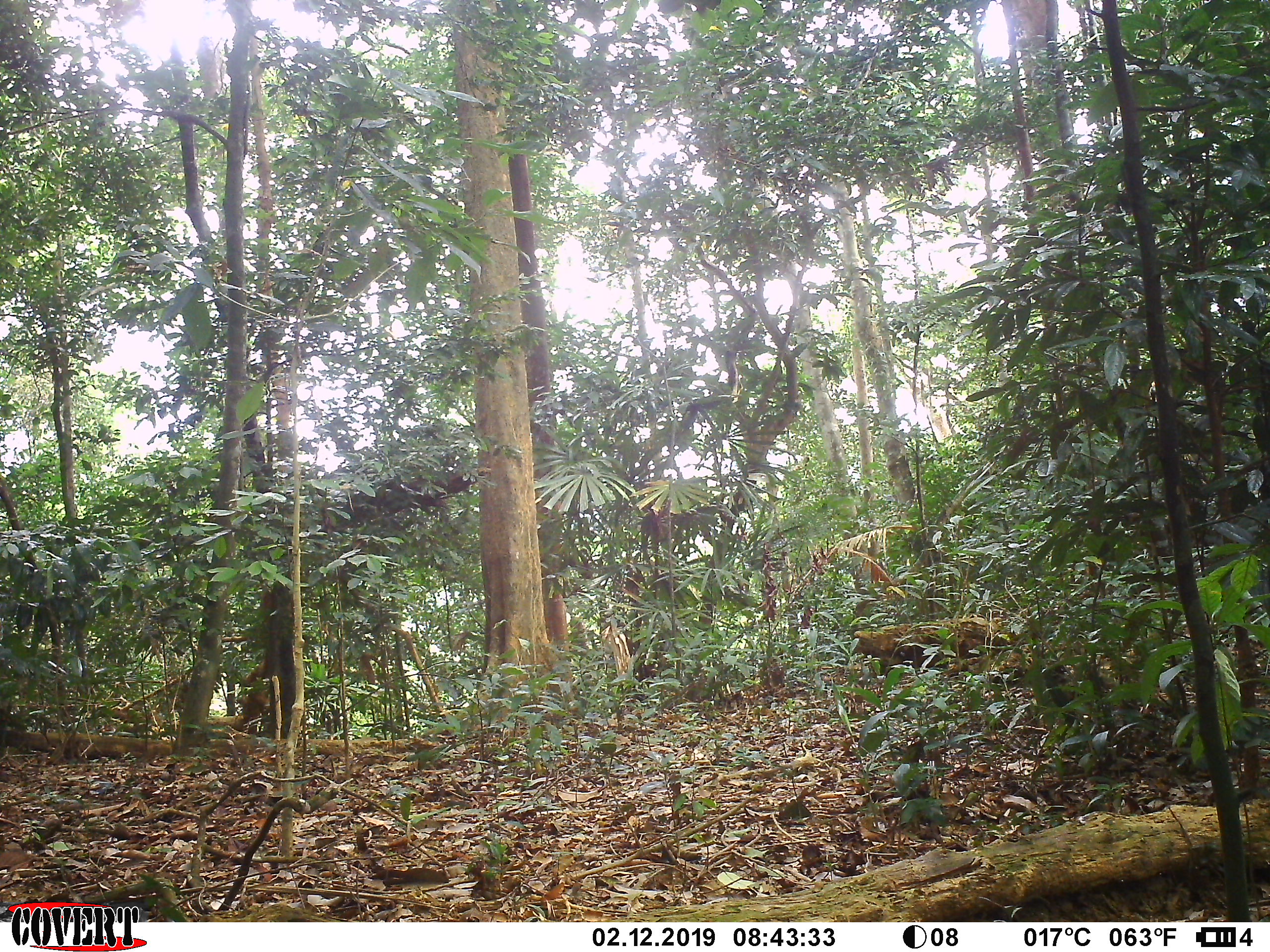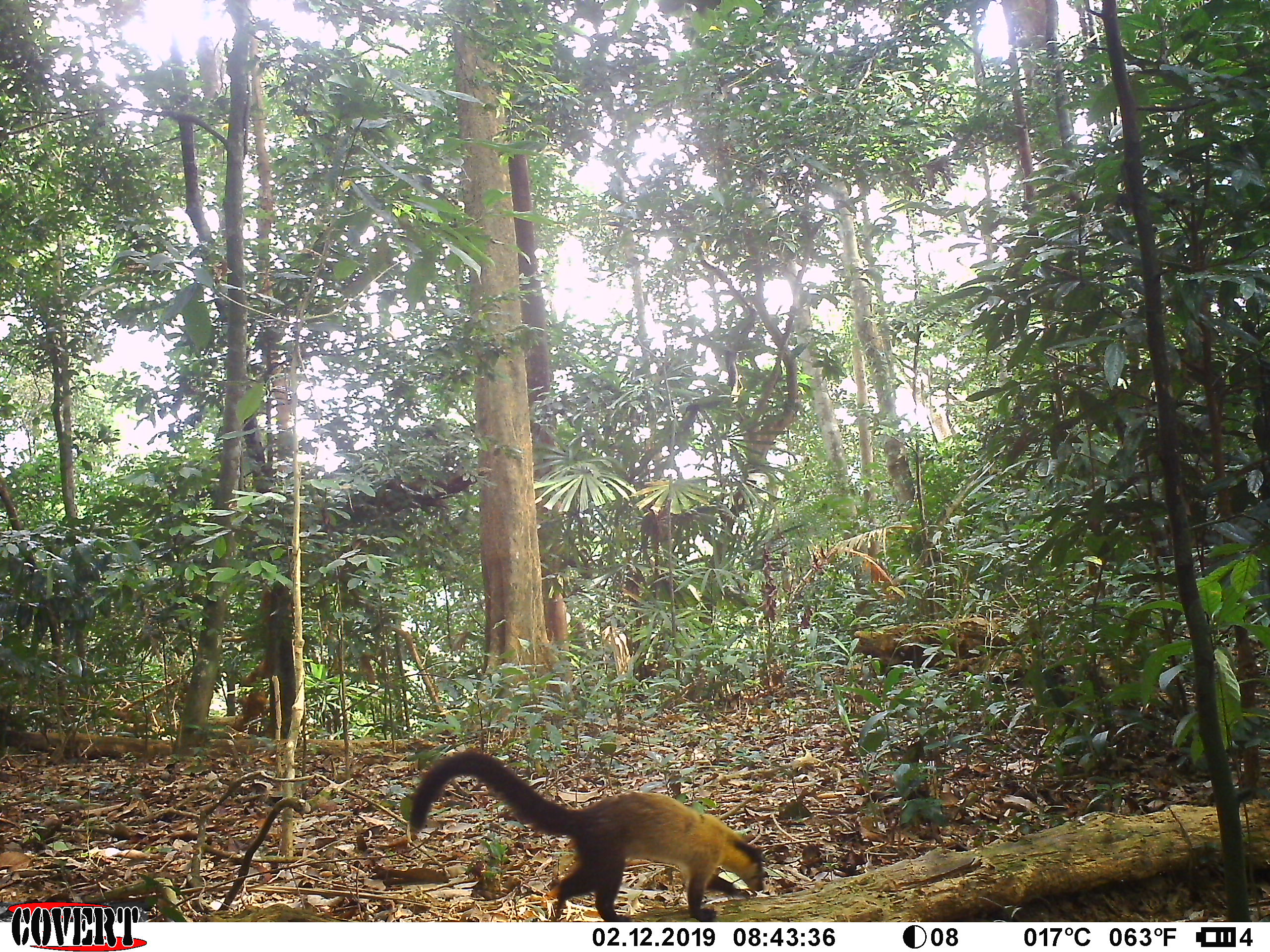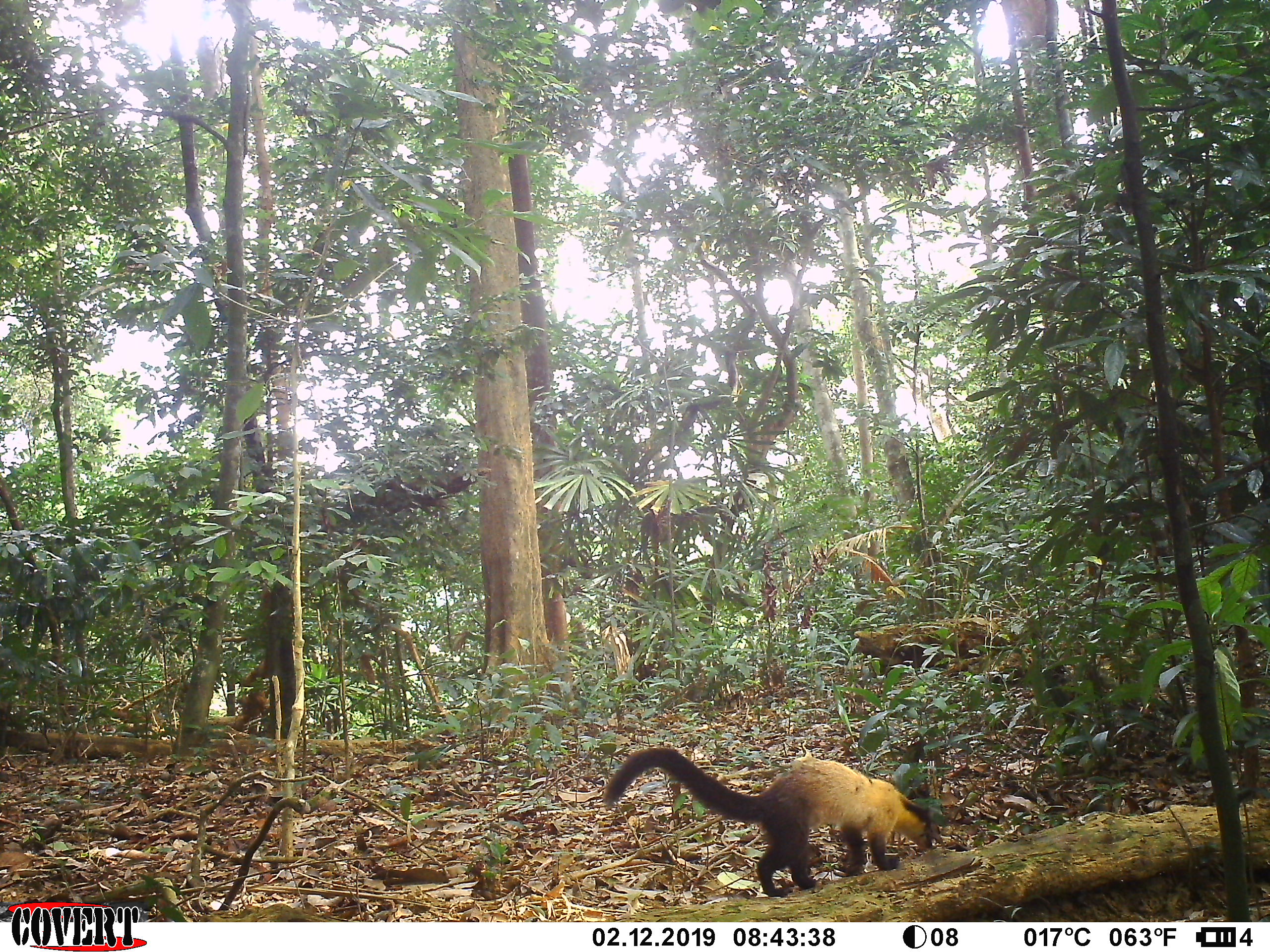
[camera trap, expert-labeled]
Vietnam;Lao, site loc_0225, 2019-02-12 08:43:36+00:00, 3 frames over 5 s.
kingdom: Animalia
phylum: Chordata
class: Mammalia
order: Carnivora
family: Mustelidae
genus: Martes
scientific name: Martes flavigula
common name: yellow-throated marten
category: yellow throated marten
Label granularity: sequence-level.